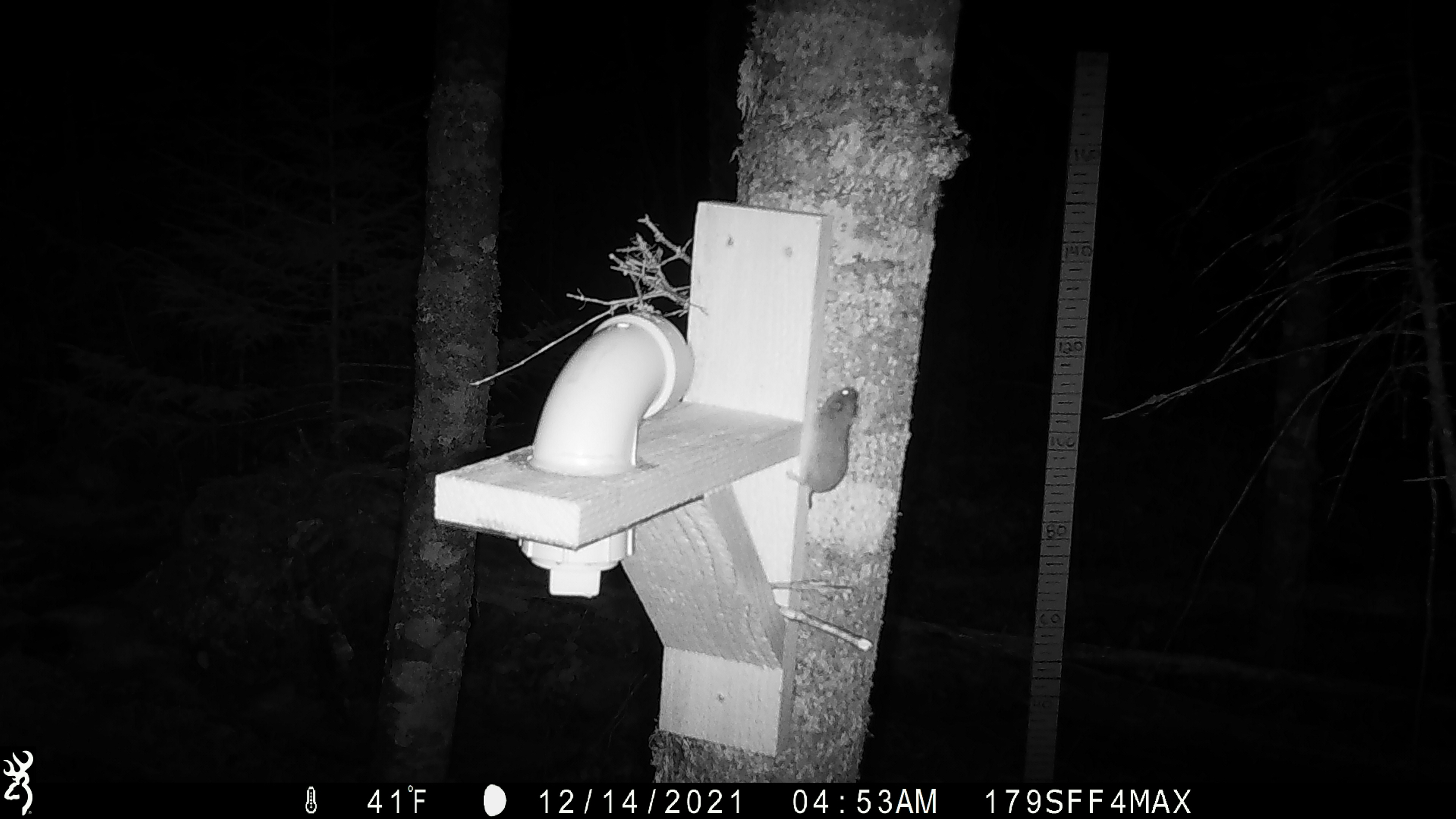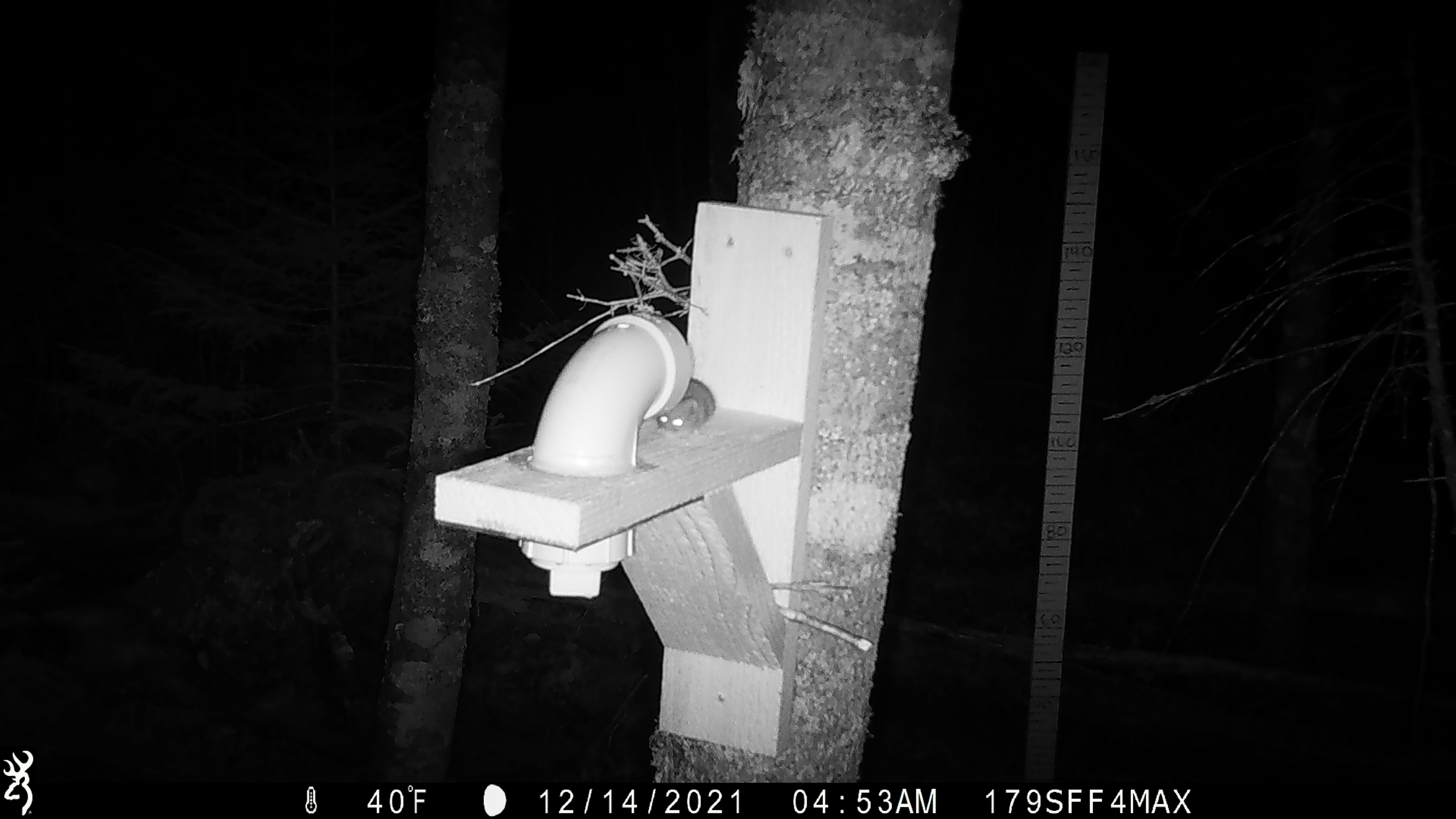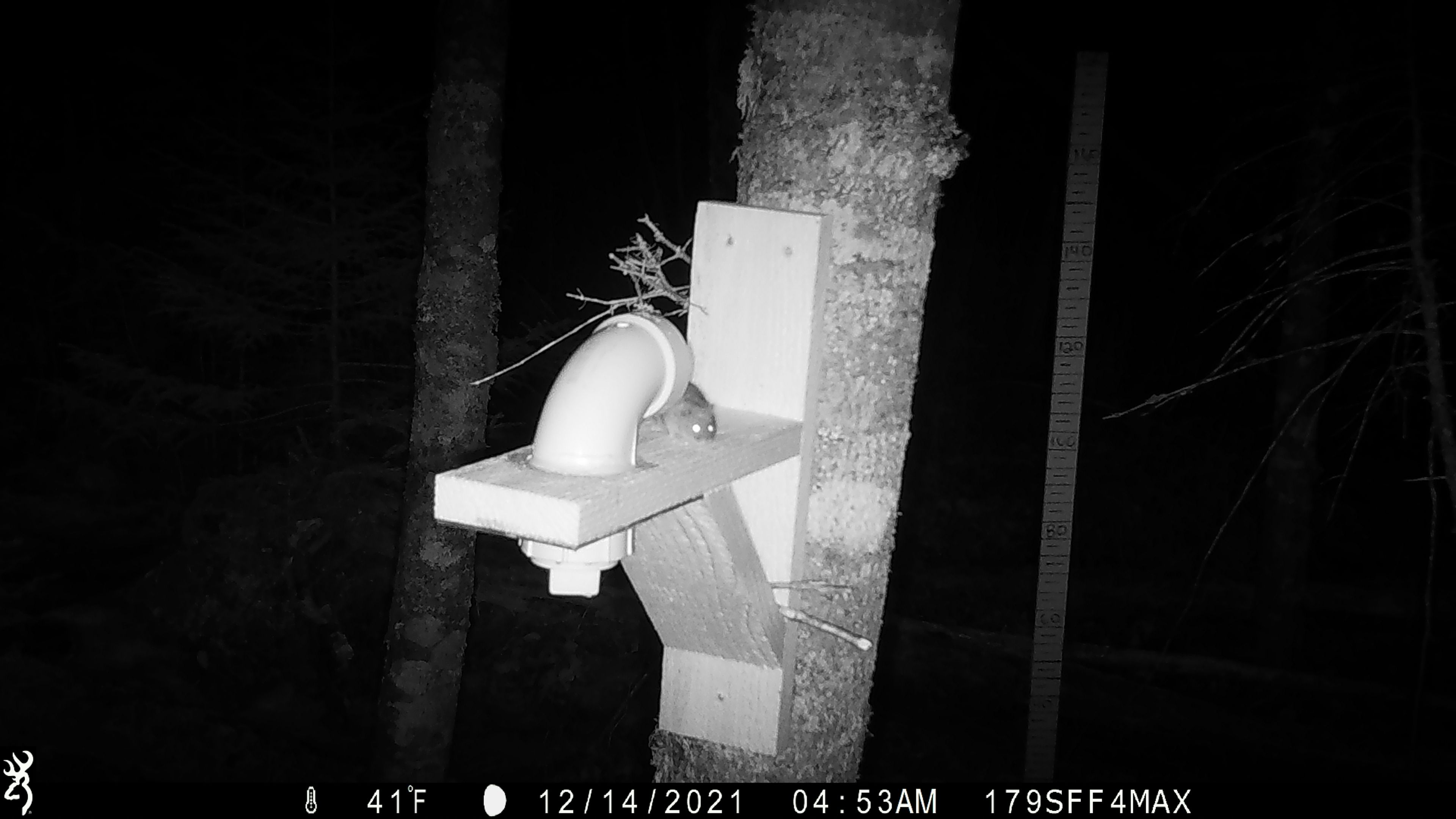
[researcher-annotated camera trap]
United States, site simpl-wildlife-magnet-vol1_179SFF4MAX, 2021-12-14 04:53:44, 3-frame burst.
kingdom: Animalia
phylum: Chordata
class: Mammalia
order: Rodentia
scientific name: Rodentia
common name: mouse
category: mouse sp.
Mouse sp. (mouse) (Rodentia).